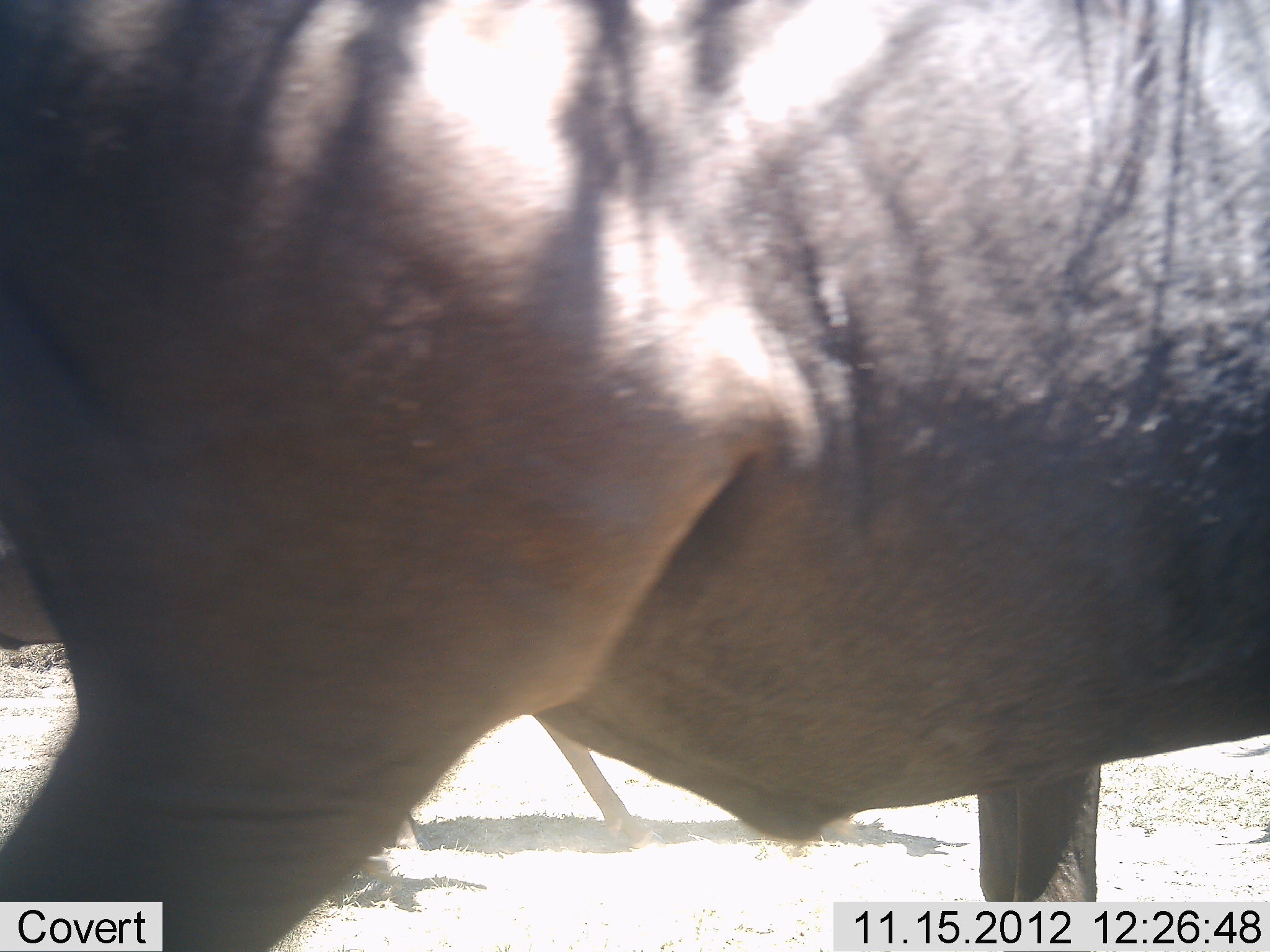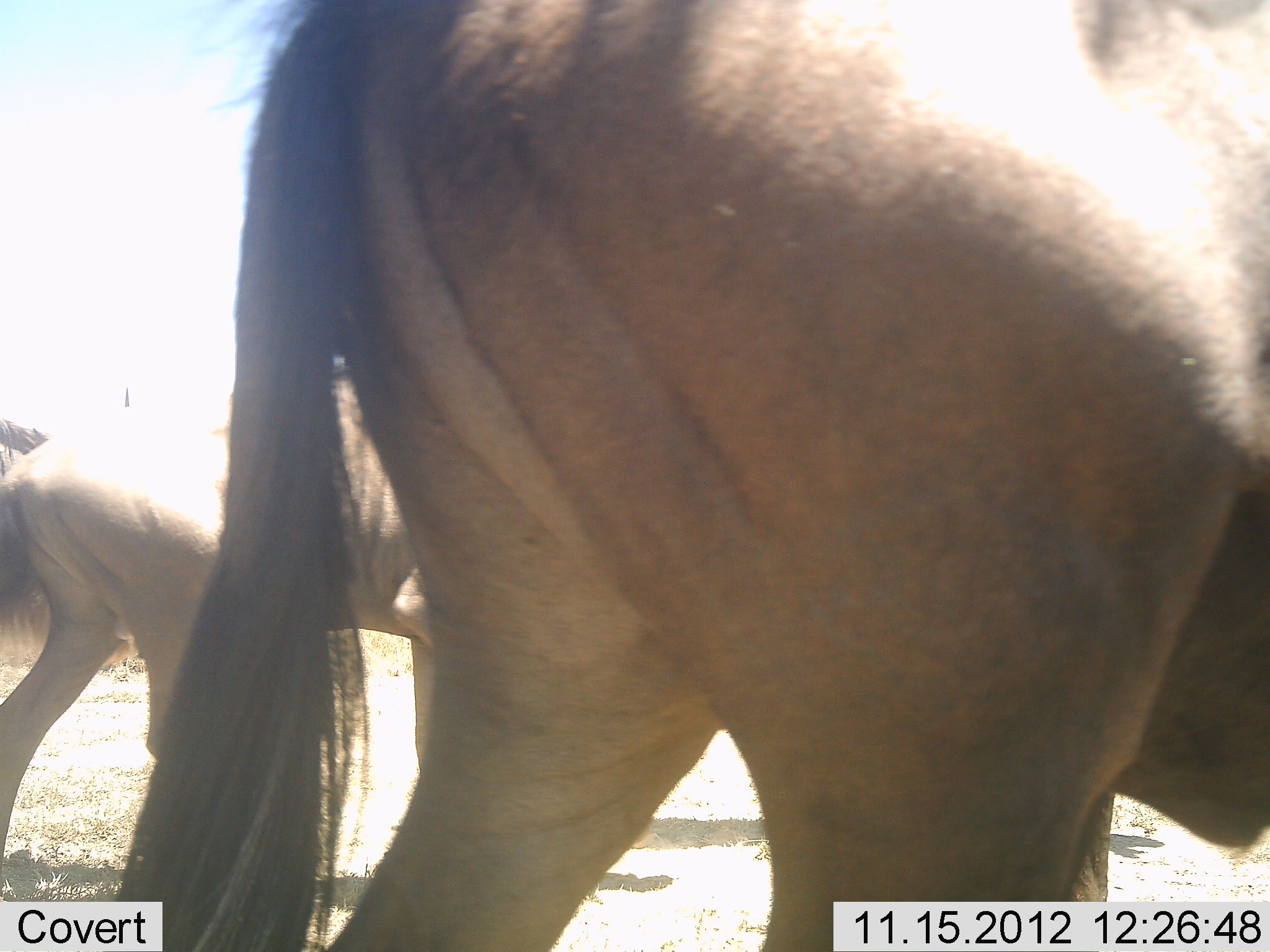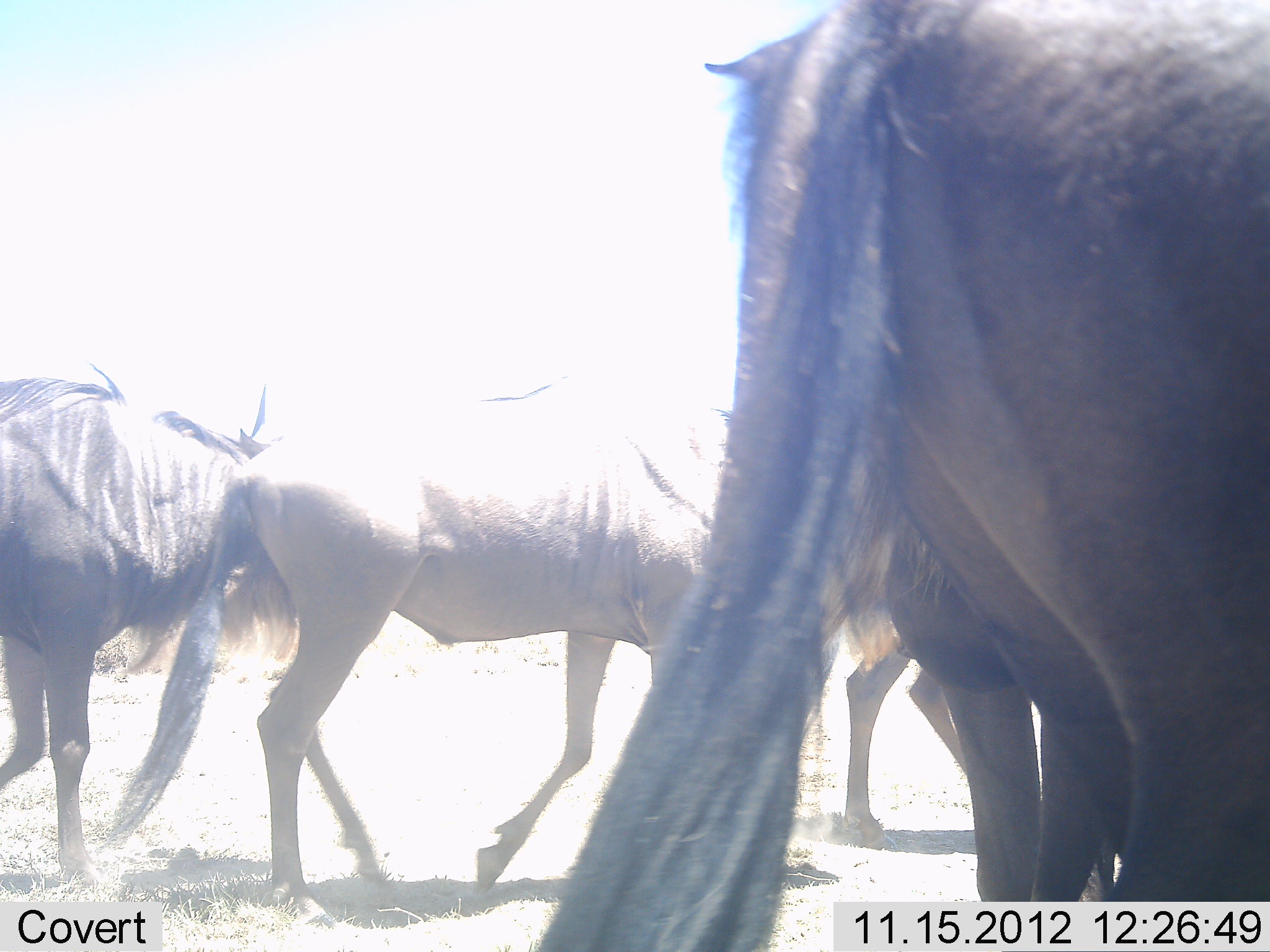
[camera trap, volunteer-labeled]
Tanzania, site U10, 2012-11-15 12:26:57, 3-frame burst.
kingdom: Animalia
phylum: Chordata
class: Mammalia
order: Artiodactyla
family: Bovidae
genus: Connochaetes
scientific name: Connochaetes taurinus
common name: blue wildebeest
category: wildebeest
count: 4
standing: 10%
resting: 0%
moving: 100%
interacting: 0%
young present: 0%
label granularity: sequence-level